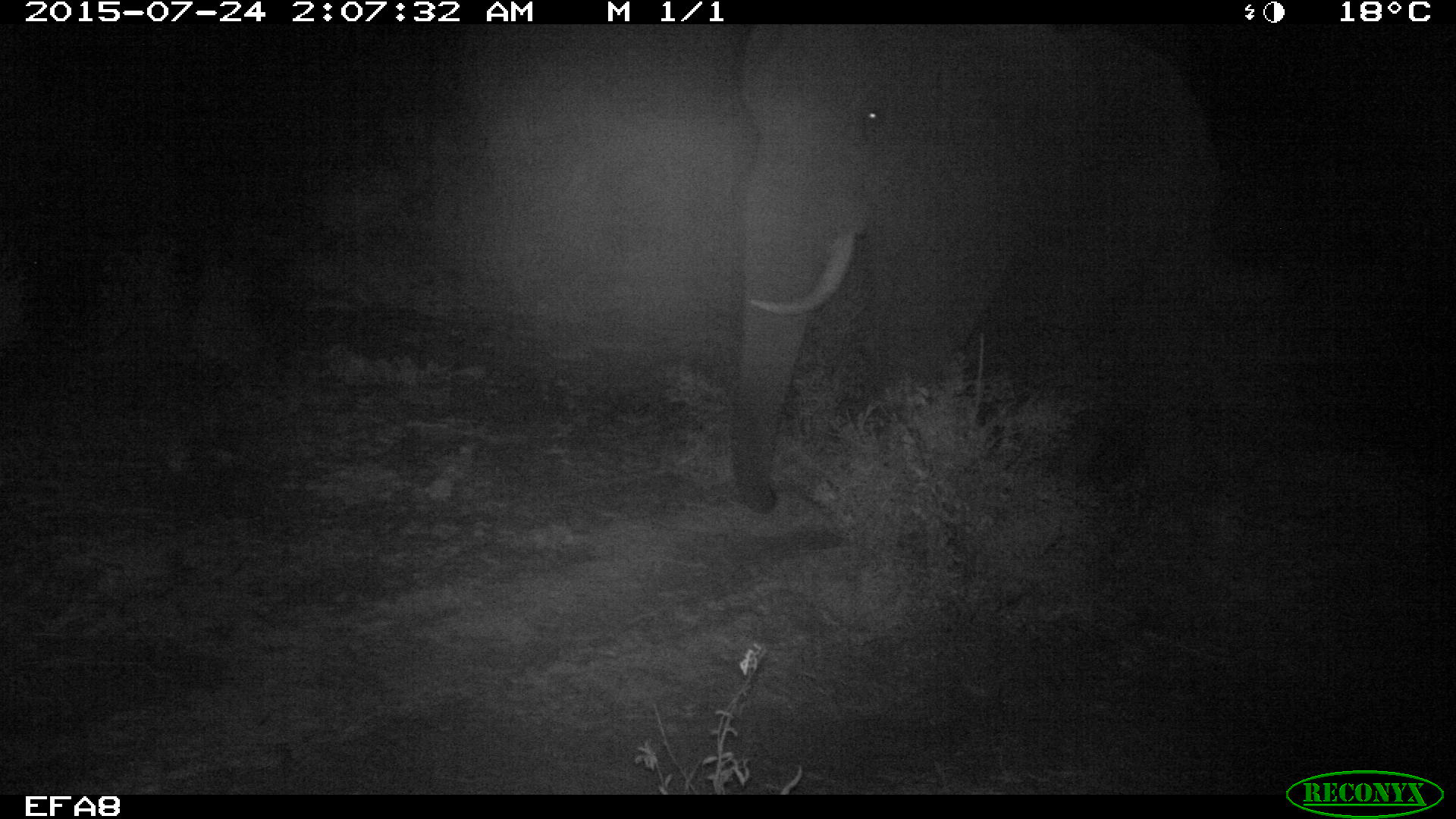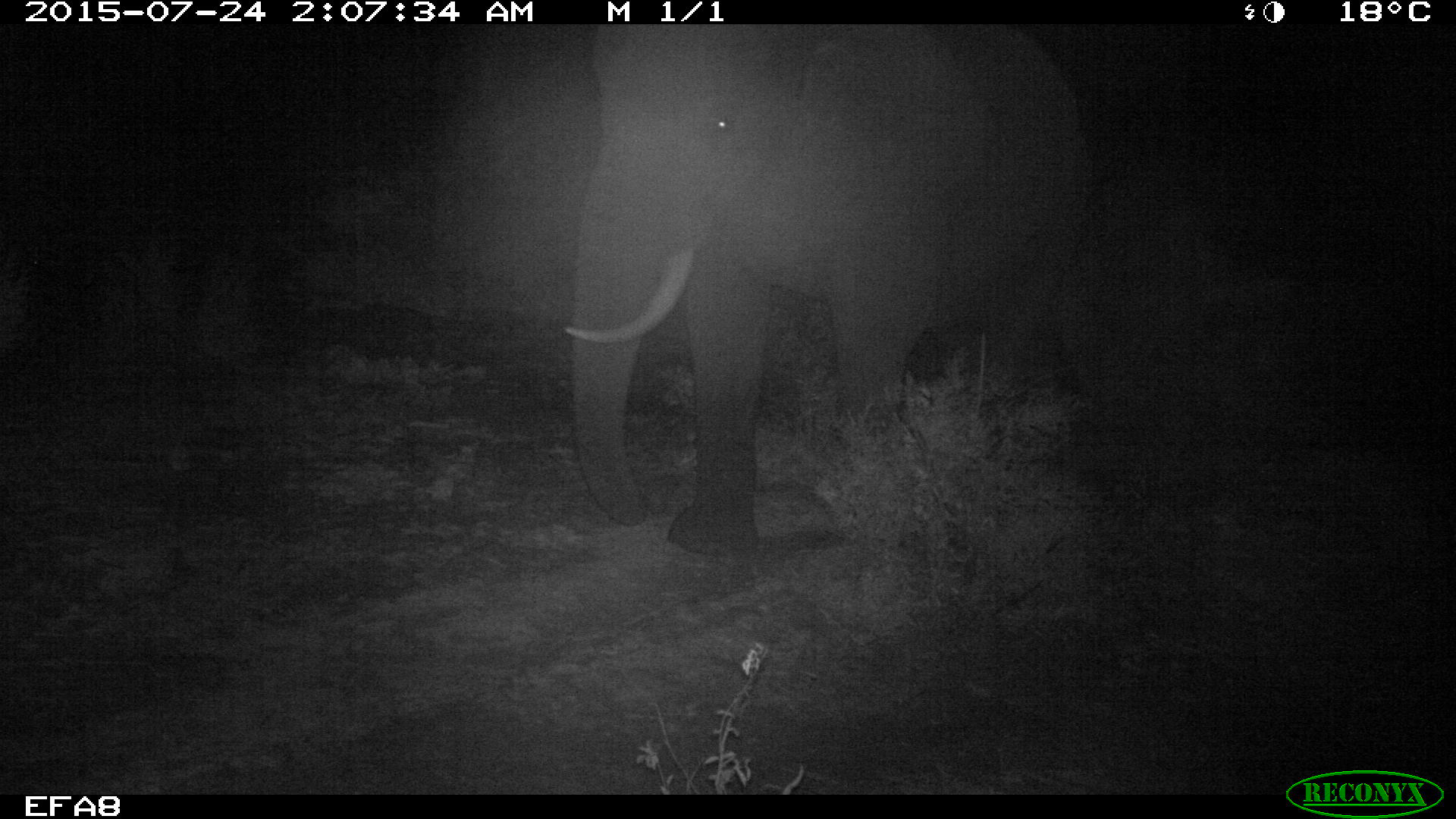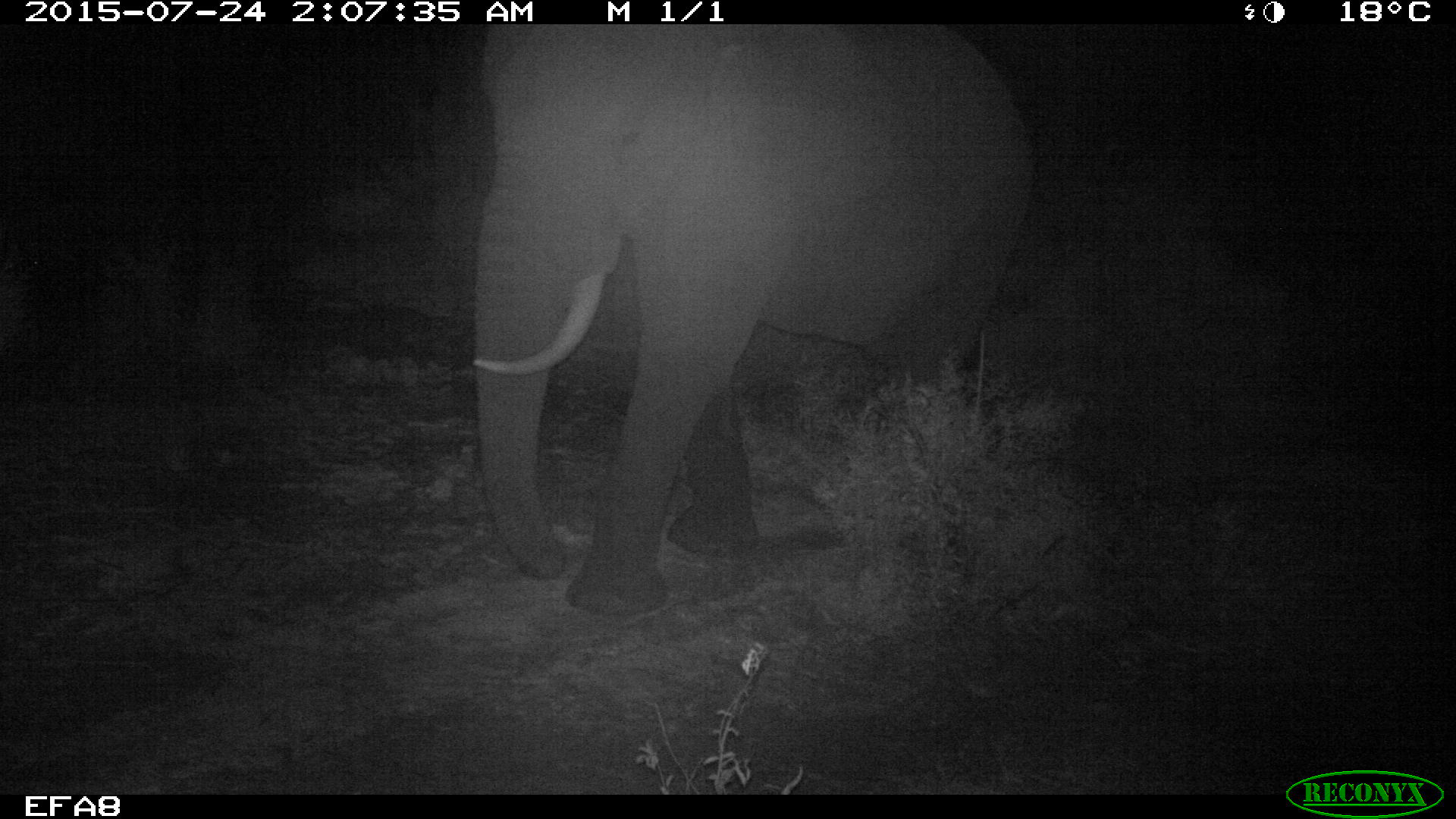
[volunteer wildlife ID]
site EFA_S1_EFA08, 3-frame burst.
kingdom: Animalia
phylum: Chordata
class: Mammalia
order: Proboscidea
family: Elephantidae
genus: Loxodonta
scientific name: Loxodonta africana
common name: african bush elephant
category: elephant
Elephant (african bush elephant) (Loxodonta africana), count 1. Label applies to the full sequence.